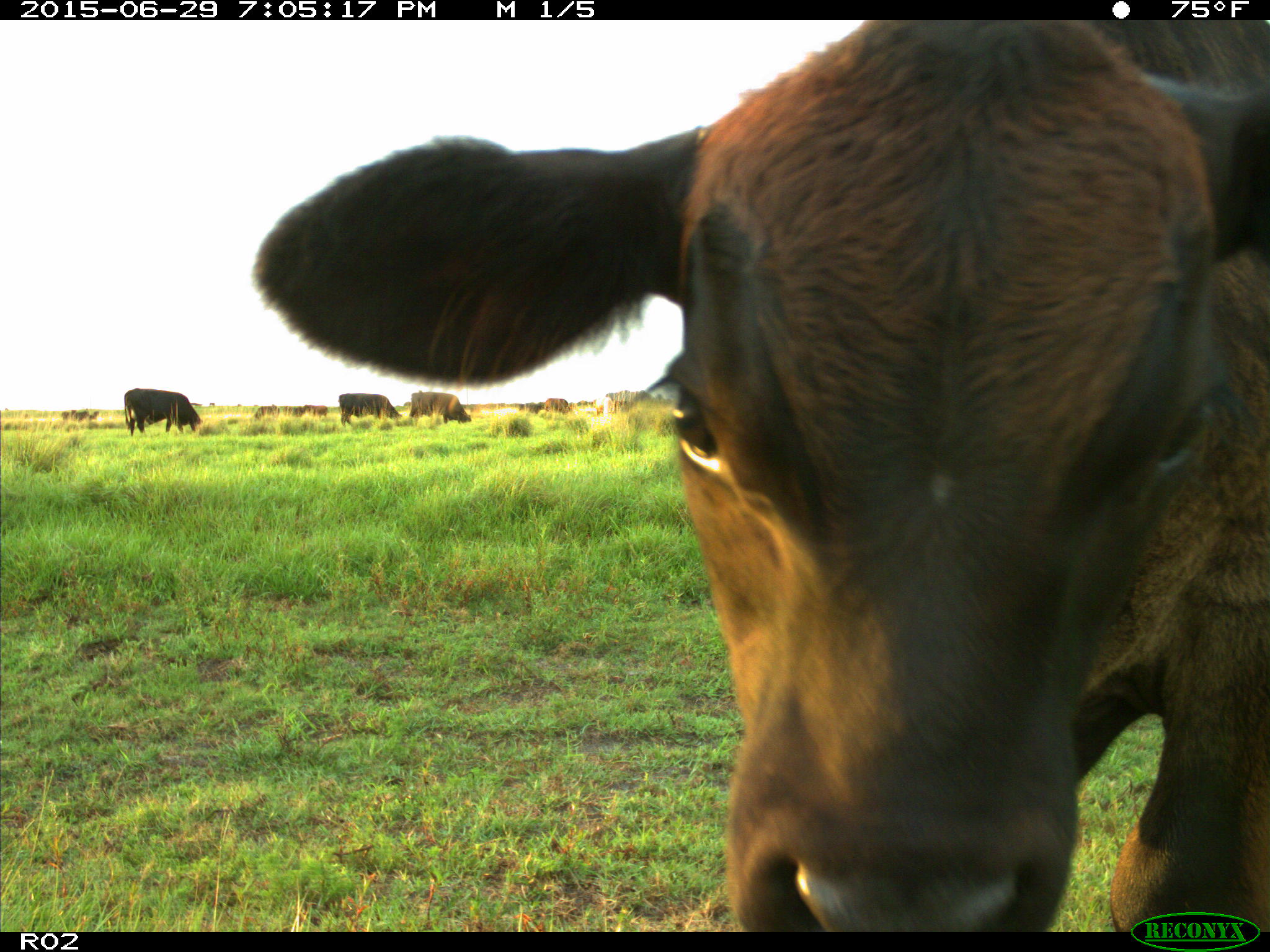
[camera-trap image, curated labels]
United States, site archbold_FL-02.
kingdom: Animalia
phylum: Chordata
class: Mammalia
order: Artiodactyla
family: Bovidae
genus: Bos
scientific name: Bos taurus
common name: domestic cow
Bos taurus (domestic cow).